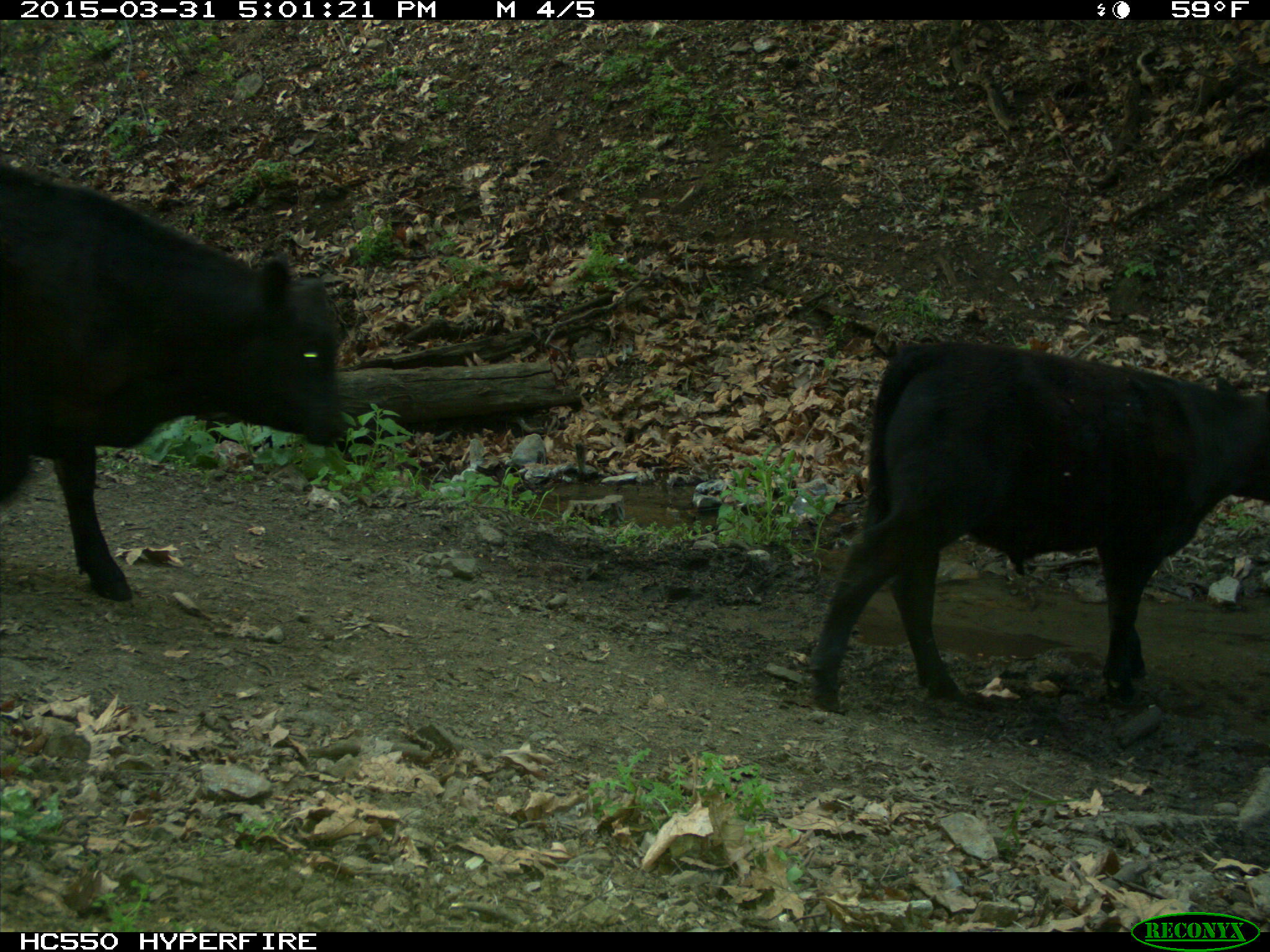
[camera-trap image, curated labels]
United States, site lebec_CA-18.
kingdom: Animalia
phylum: Chordata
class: Mammalia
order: Artiodactyla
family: Bovidae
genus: Bos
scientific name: Bos taurus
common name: domestic cow